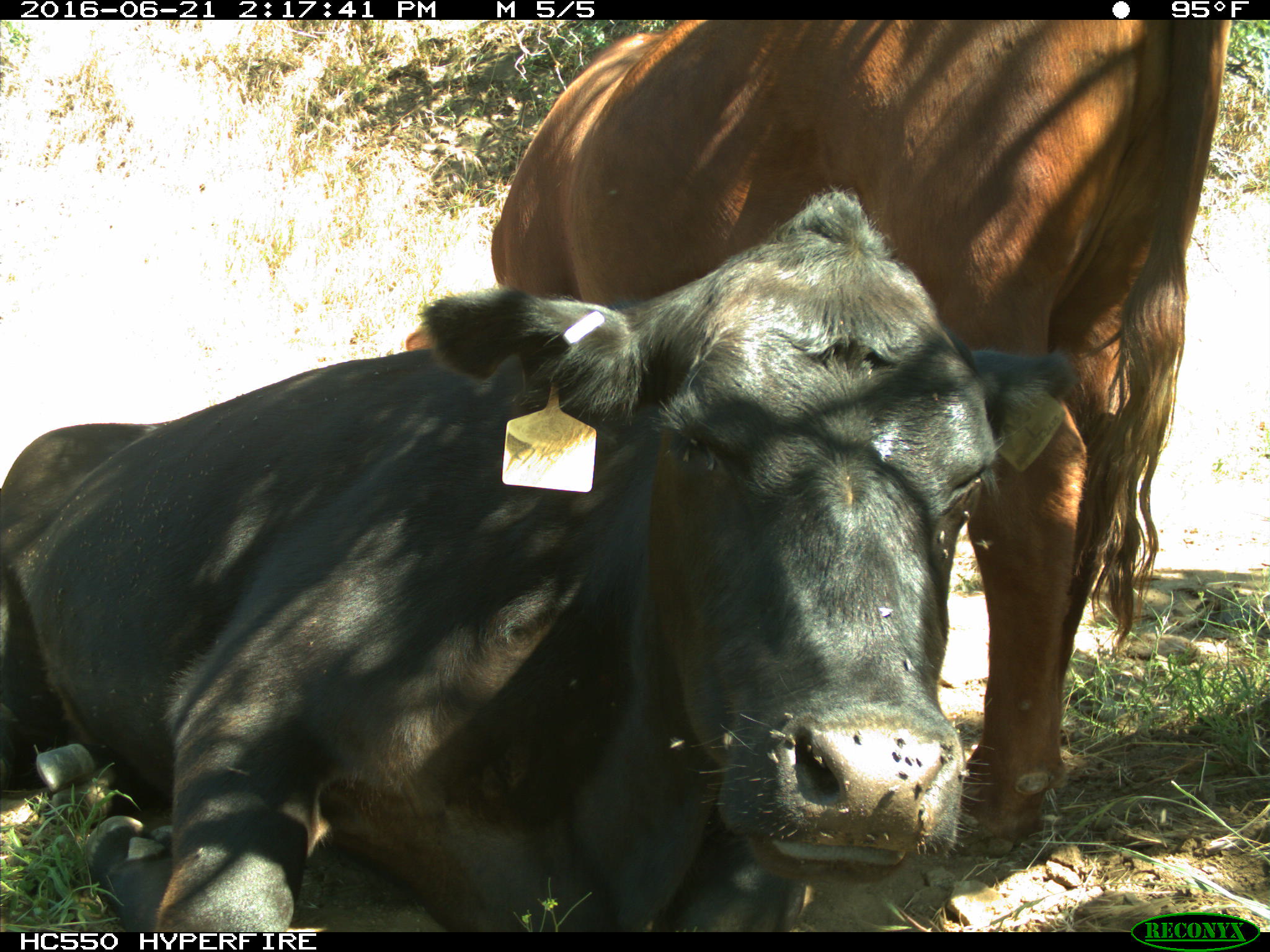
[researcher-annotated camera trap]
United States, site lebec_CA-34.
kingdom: Animalia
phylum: Chordata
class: Mammalia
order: Artiodactyla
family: Bovidae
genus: Bos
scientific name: Bos taurus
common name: domestic cow